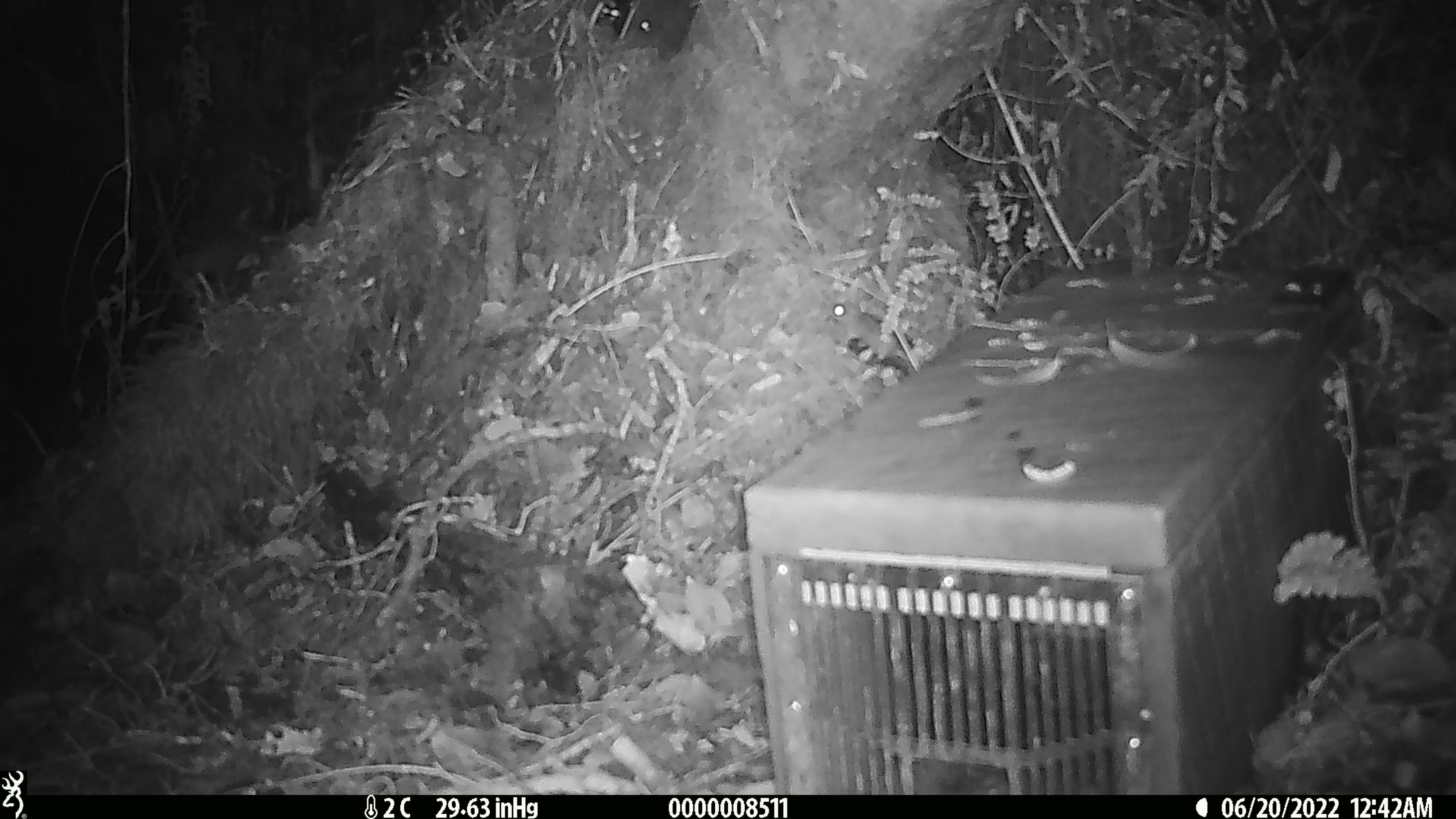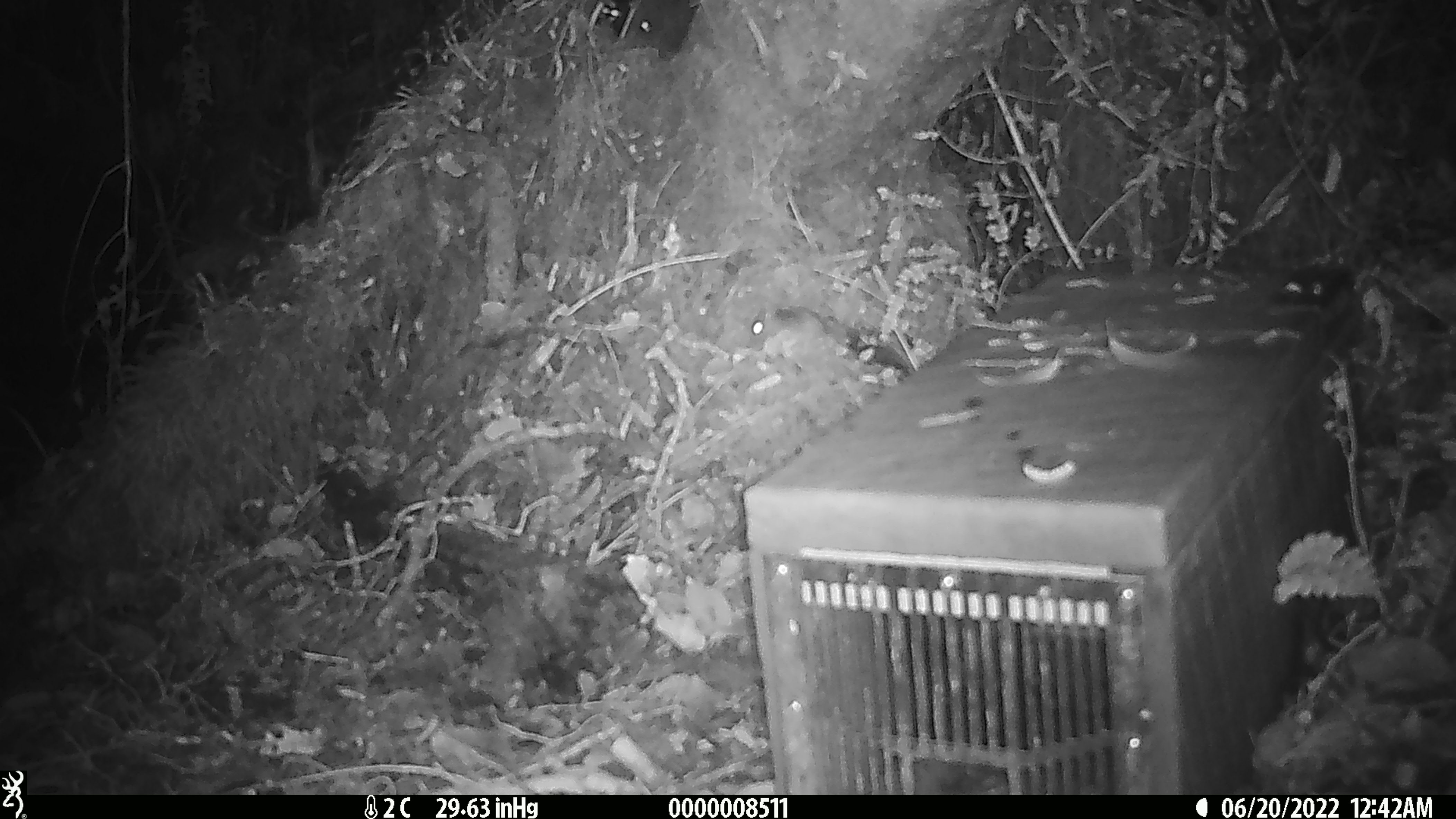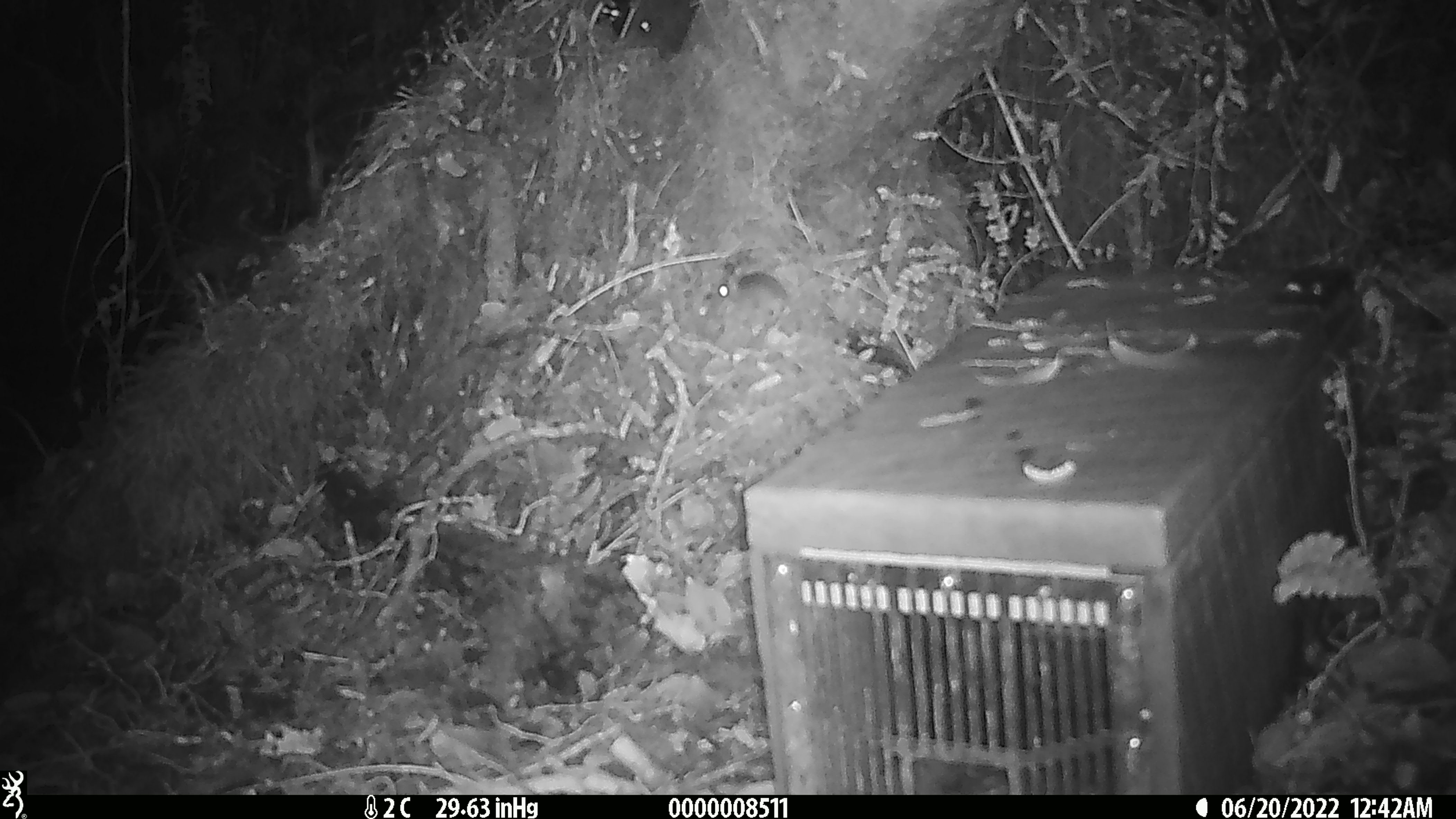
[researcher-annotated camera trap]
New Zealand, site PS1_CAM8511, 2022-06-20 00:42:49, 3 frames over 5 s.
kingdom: Animalia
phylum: Chordata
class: Mammalia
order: Rodentia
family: Muridae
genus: Mus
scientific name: Mus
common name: mouse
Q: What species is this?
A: Mouse (Mus).